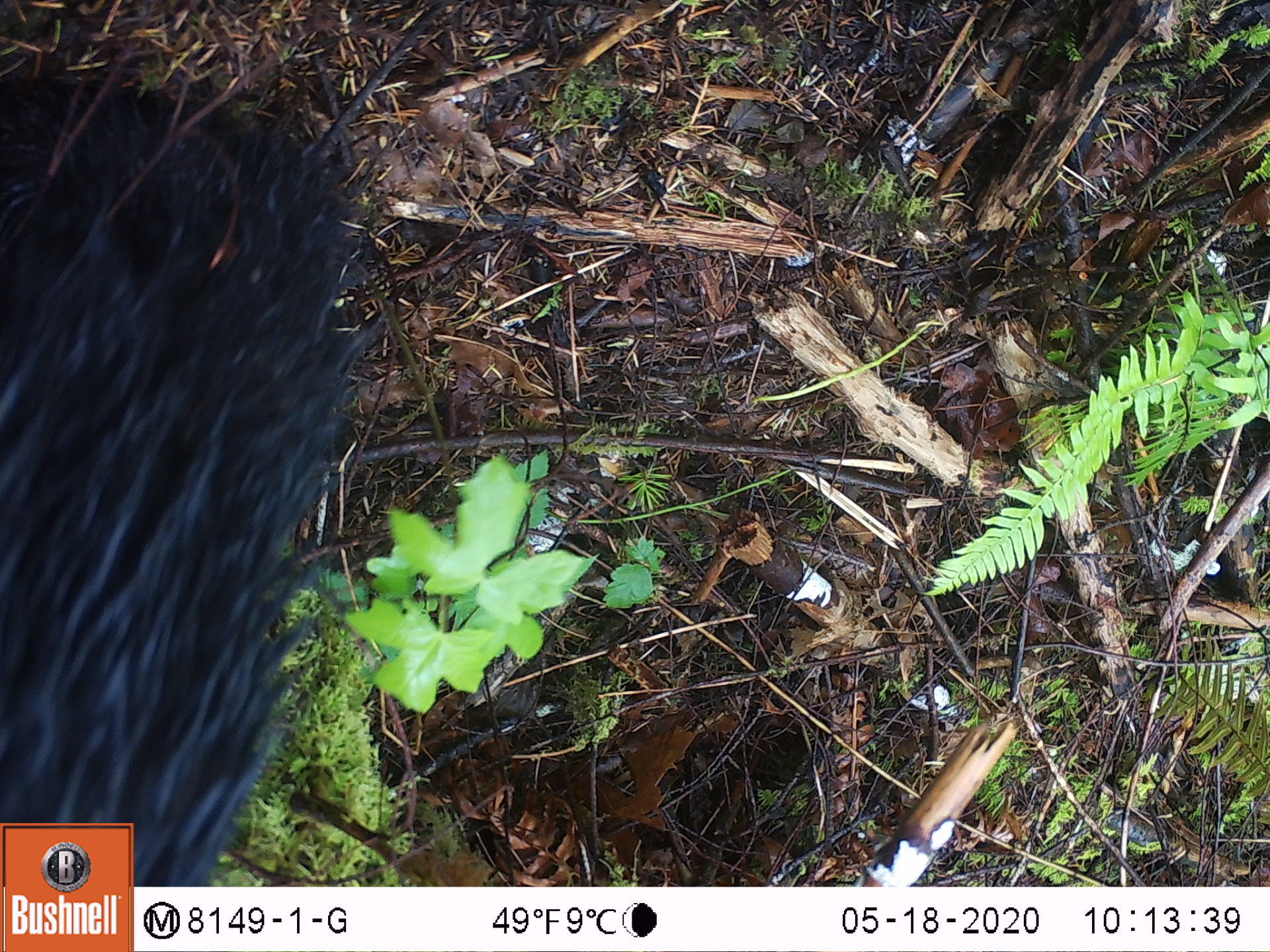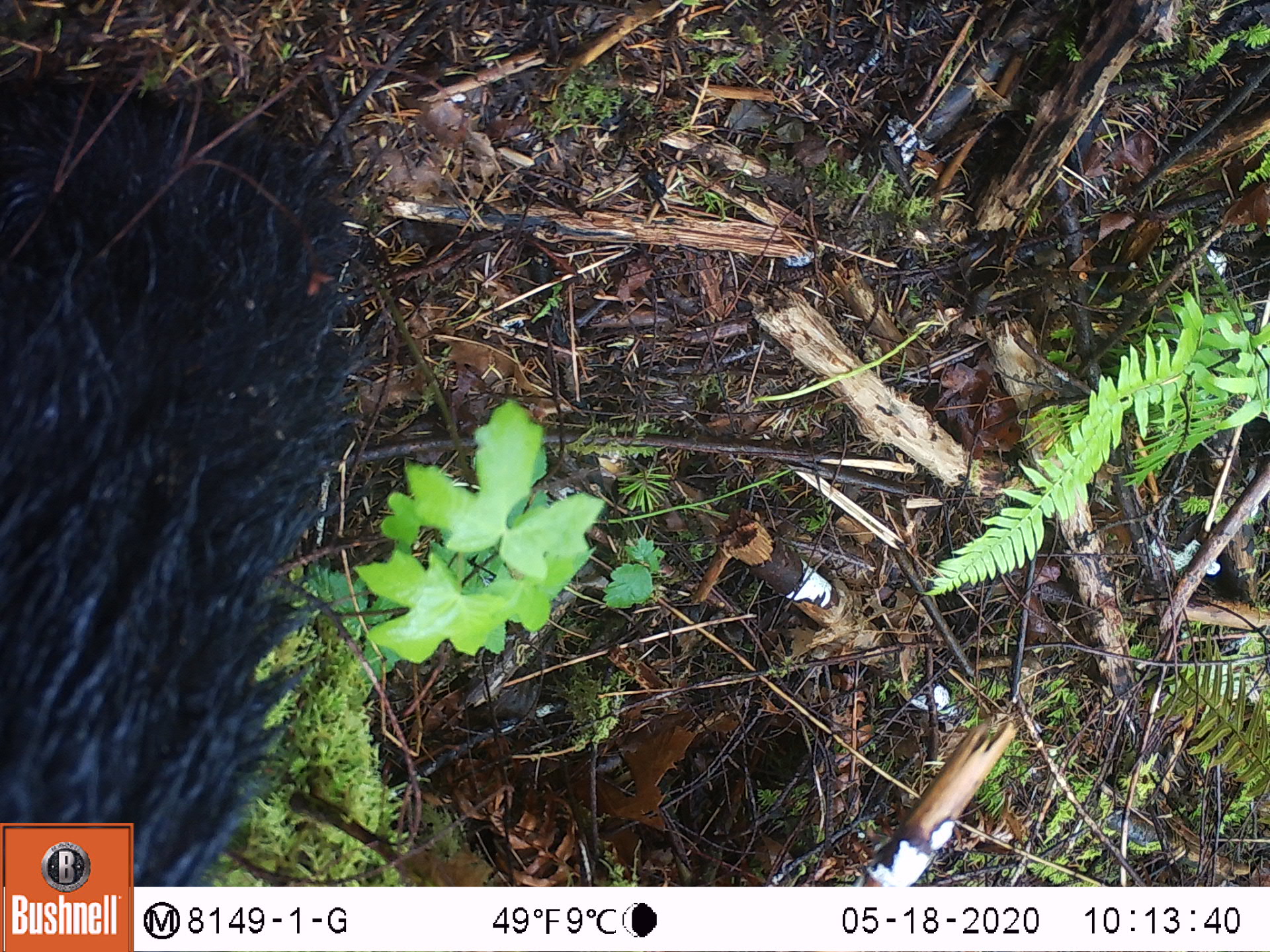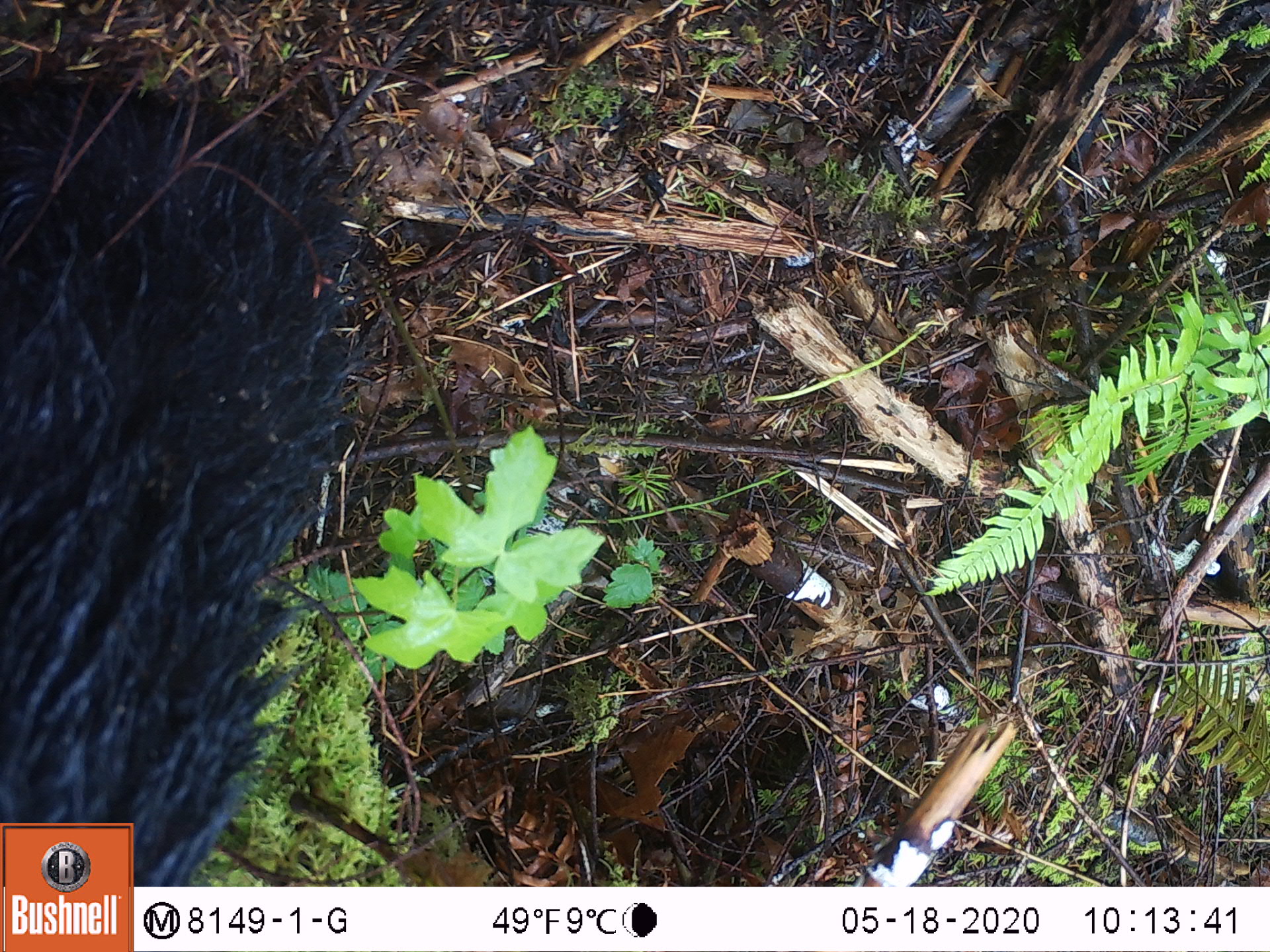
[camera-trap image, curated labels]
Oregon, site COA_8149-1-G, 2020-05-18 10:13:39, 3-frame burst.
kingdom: Animalia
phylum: Chordata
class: Mammalia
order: Carnivora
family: Ursidae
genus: Ursus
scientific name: Ursus americanus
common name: american black bear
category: black bear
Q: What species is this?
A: Black bear (american black bear) (Ursus americanus).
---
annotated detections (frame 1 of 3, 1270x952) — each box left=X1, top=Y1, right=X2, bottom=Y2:
black bear: left=1, top=64, right=349, bottom=814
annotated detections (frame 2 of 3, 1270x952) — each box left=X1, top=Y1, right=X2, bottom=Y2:
black bear: left=0, top=77, right=377, bottom=816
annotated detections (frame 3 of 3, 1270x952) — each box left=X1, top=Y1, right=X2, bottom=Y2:
black bear: left=3, top=67, right=362, bottom=816